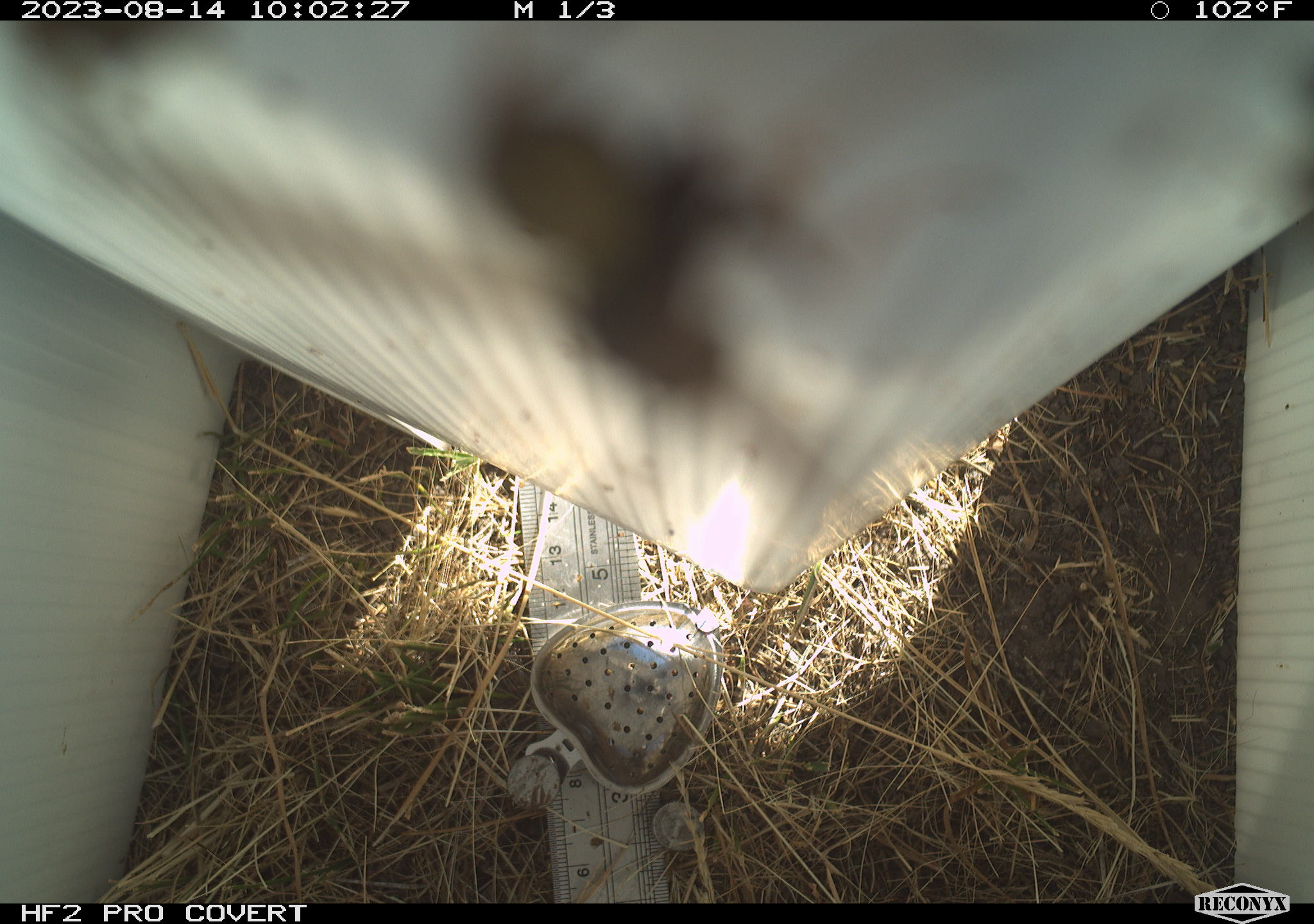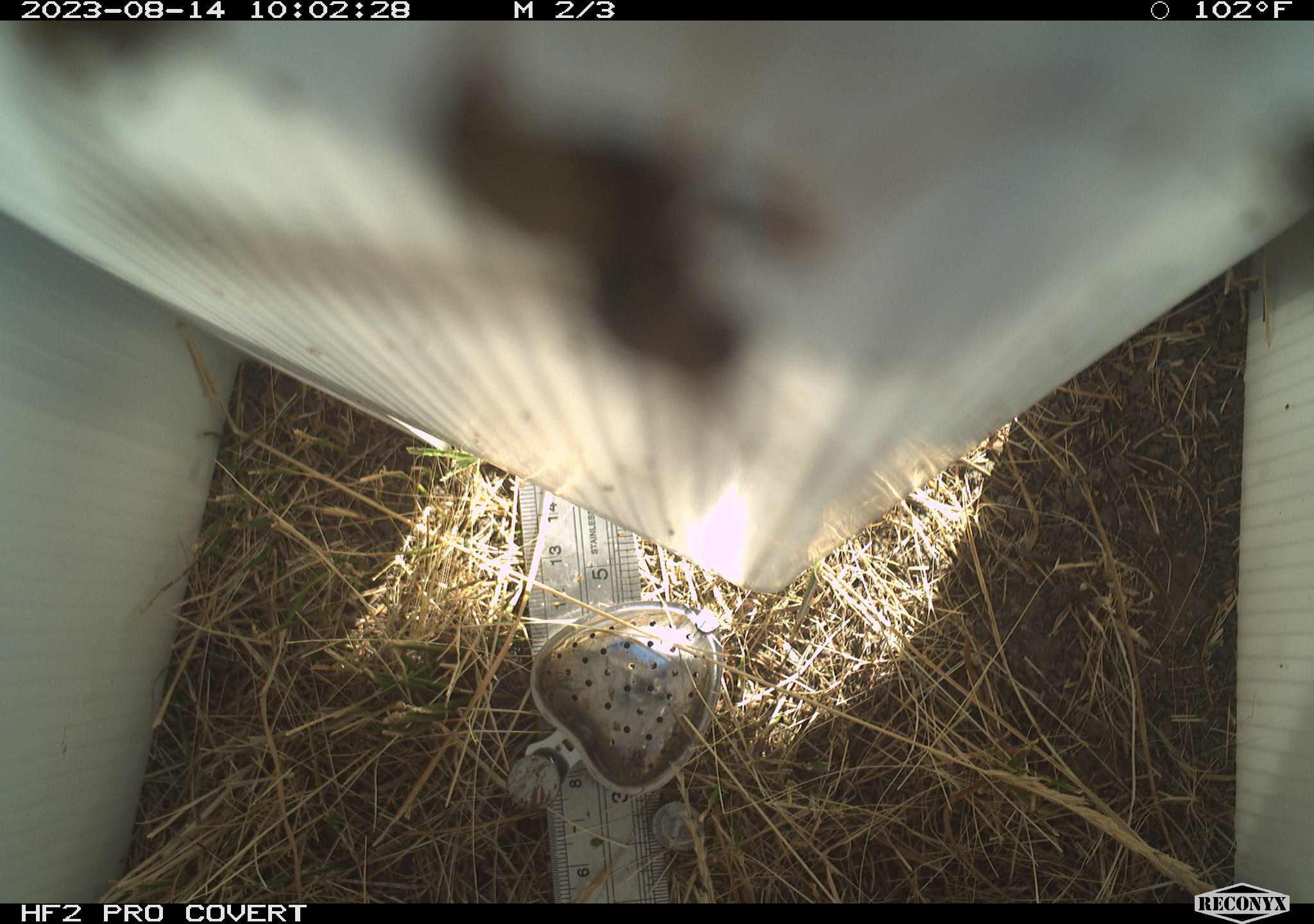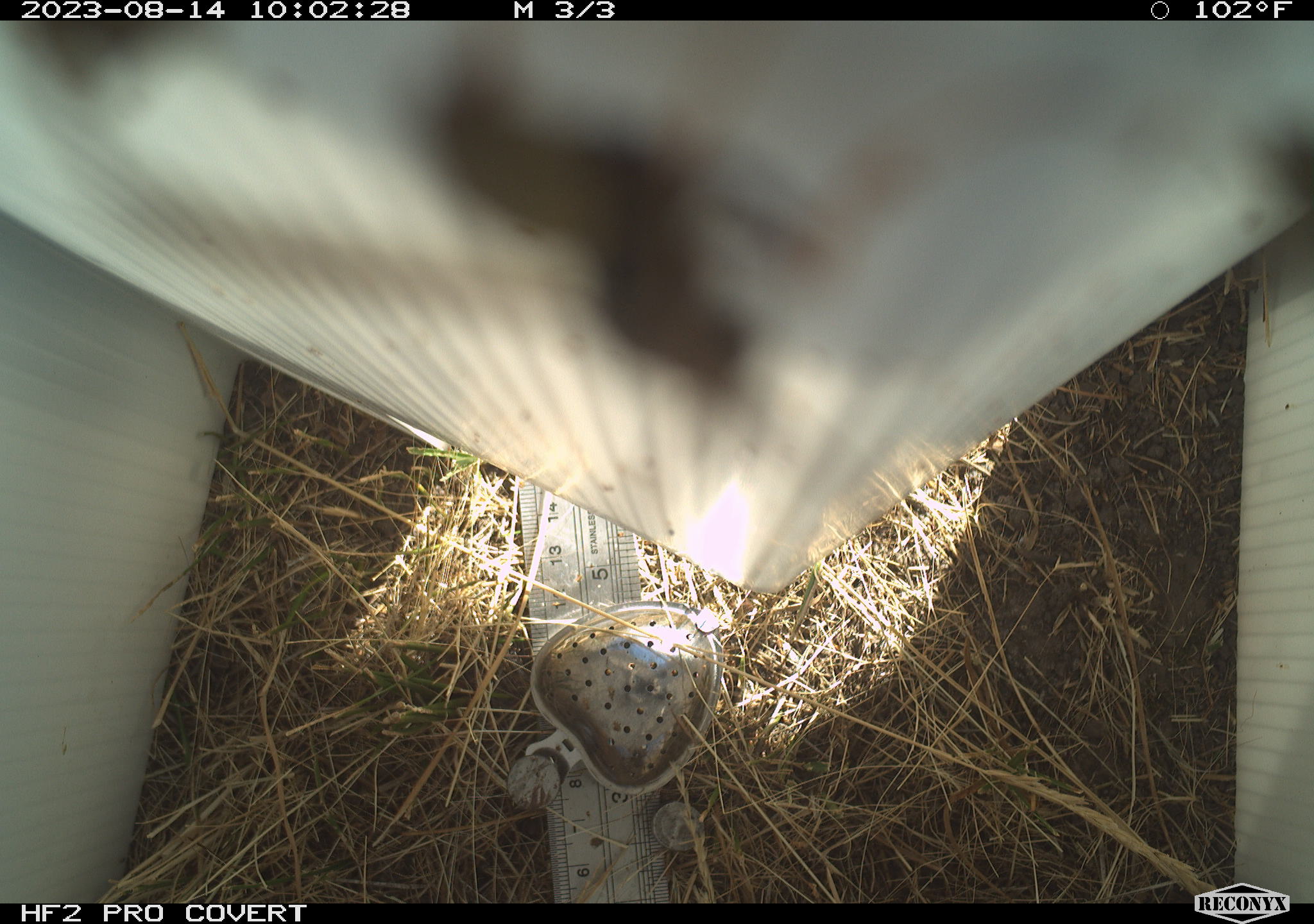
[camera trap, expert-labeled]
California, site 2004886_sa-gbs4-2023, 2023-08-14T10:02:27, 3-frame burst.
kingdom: Animalia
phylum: Arthropoda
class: Insecta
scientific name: Insecta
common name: insect